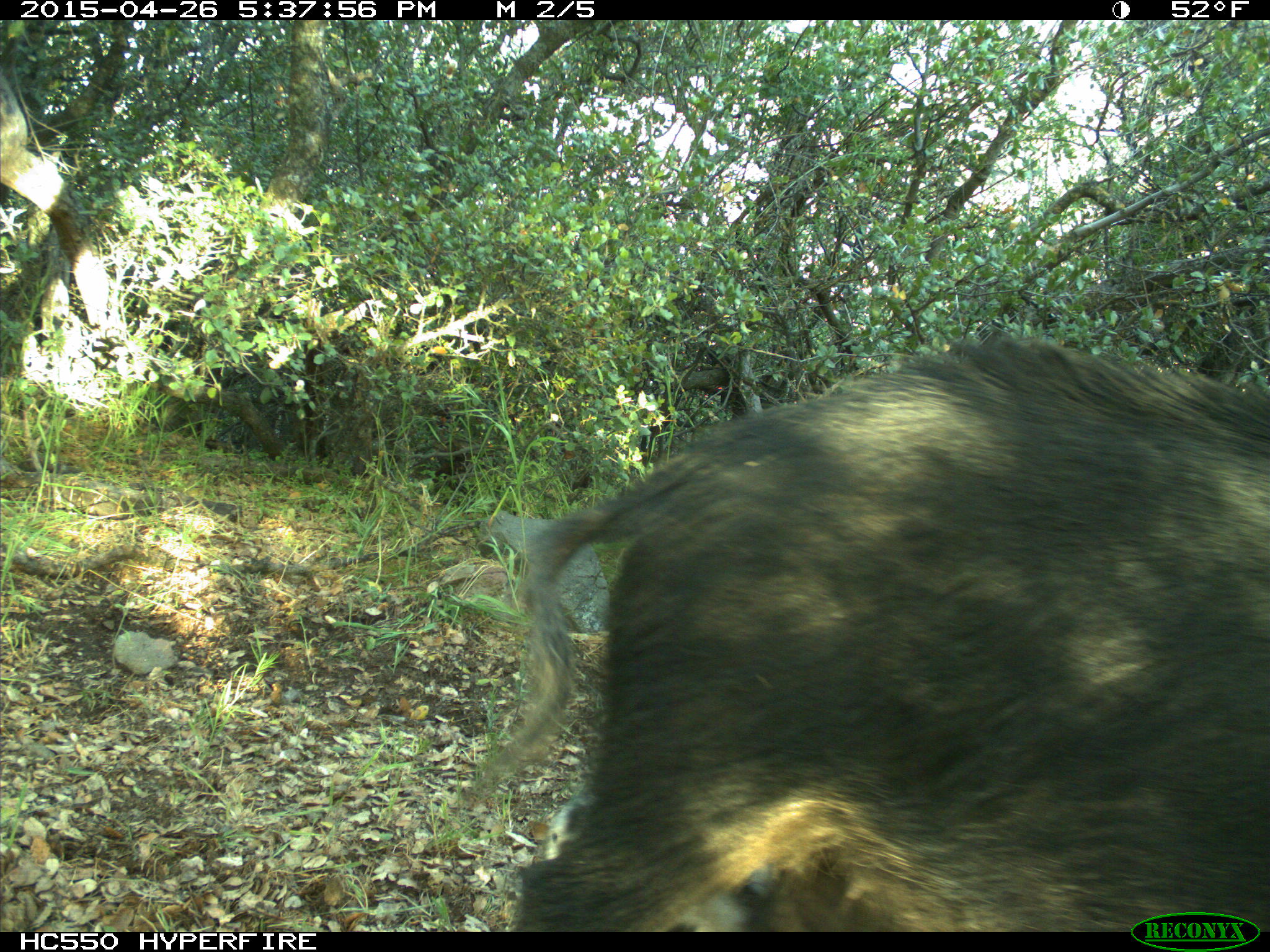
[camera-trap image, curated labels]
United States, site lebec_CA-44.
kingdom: Animalia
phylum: Chordata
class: Mammalia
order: Artiodactyla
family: Suidae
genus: Sus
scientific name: Sus scrofa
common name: wild boar